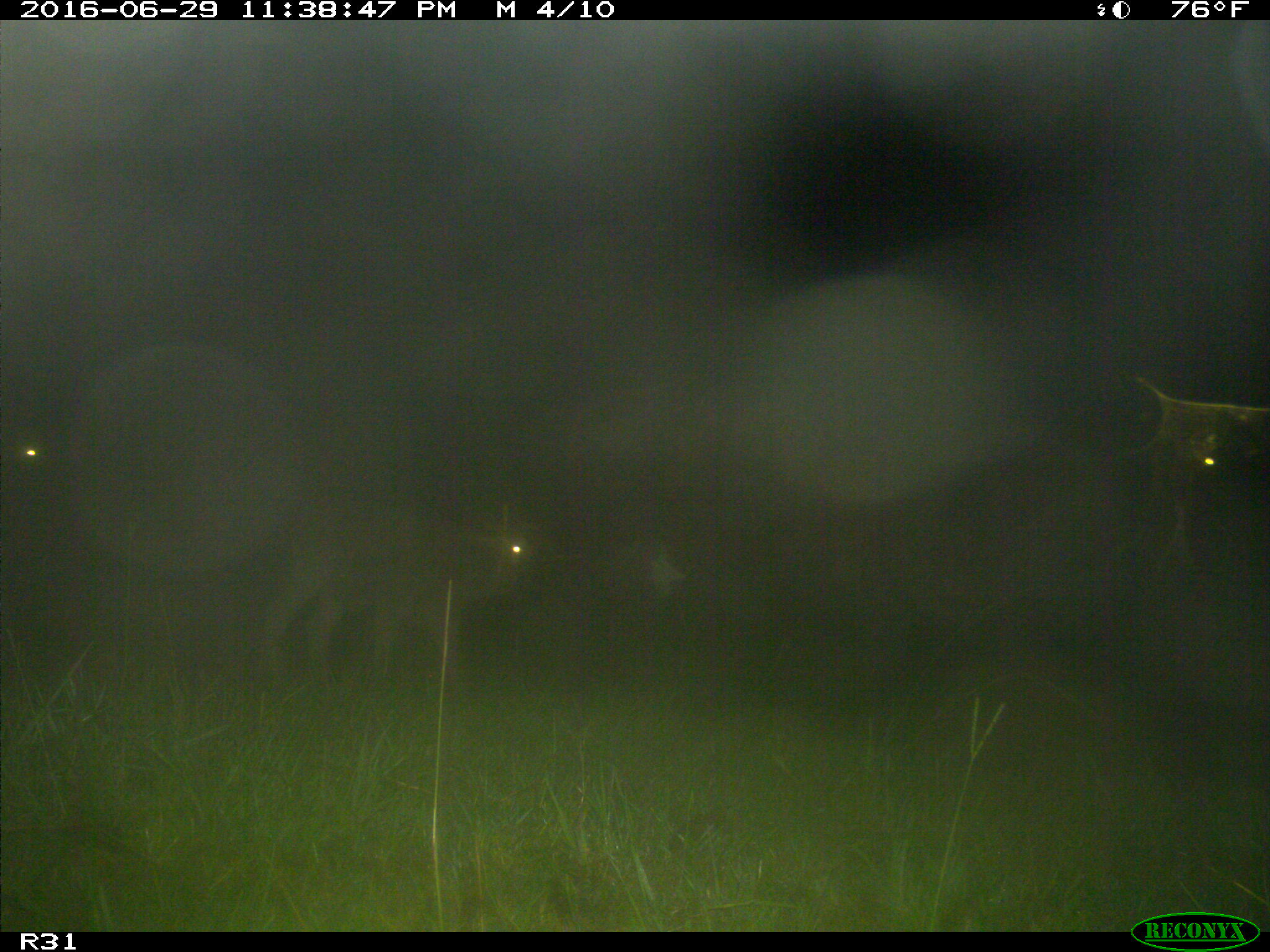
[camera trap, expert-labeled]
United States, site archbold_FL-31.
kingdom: Animalia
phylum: Chordata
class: Mammalia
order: Artiodactyla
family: Bovidae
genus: Bos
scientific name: Bos taurus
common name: domestic cow